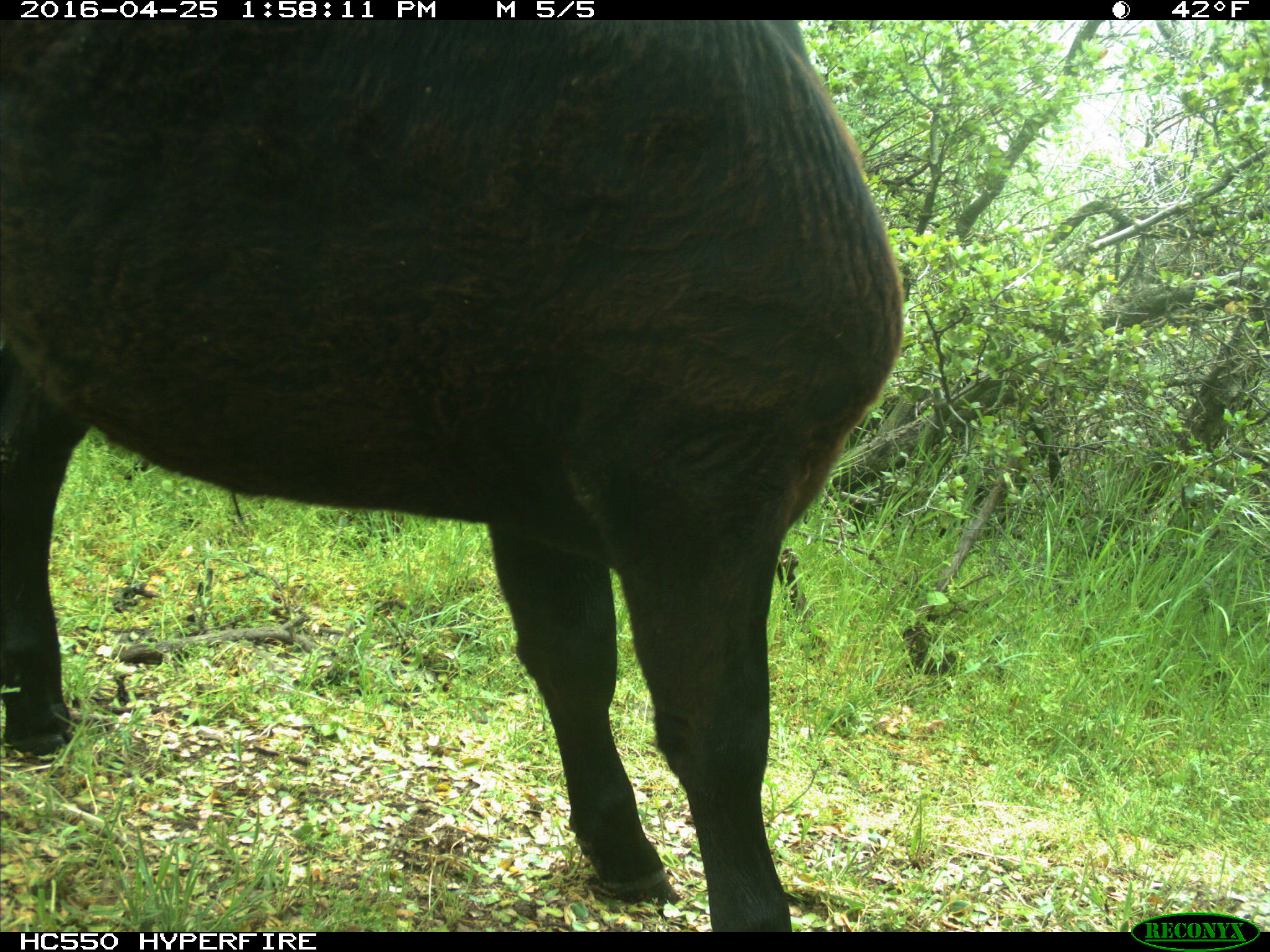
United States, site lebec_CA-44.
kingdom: Animalia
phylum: Chordata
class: Mammalia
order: Artiodactyla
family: Bovidae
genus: Bos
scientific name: Bos taurus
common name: domestic cow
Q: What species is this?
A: Bos taurus (domestic cow).